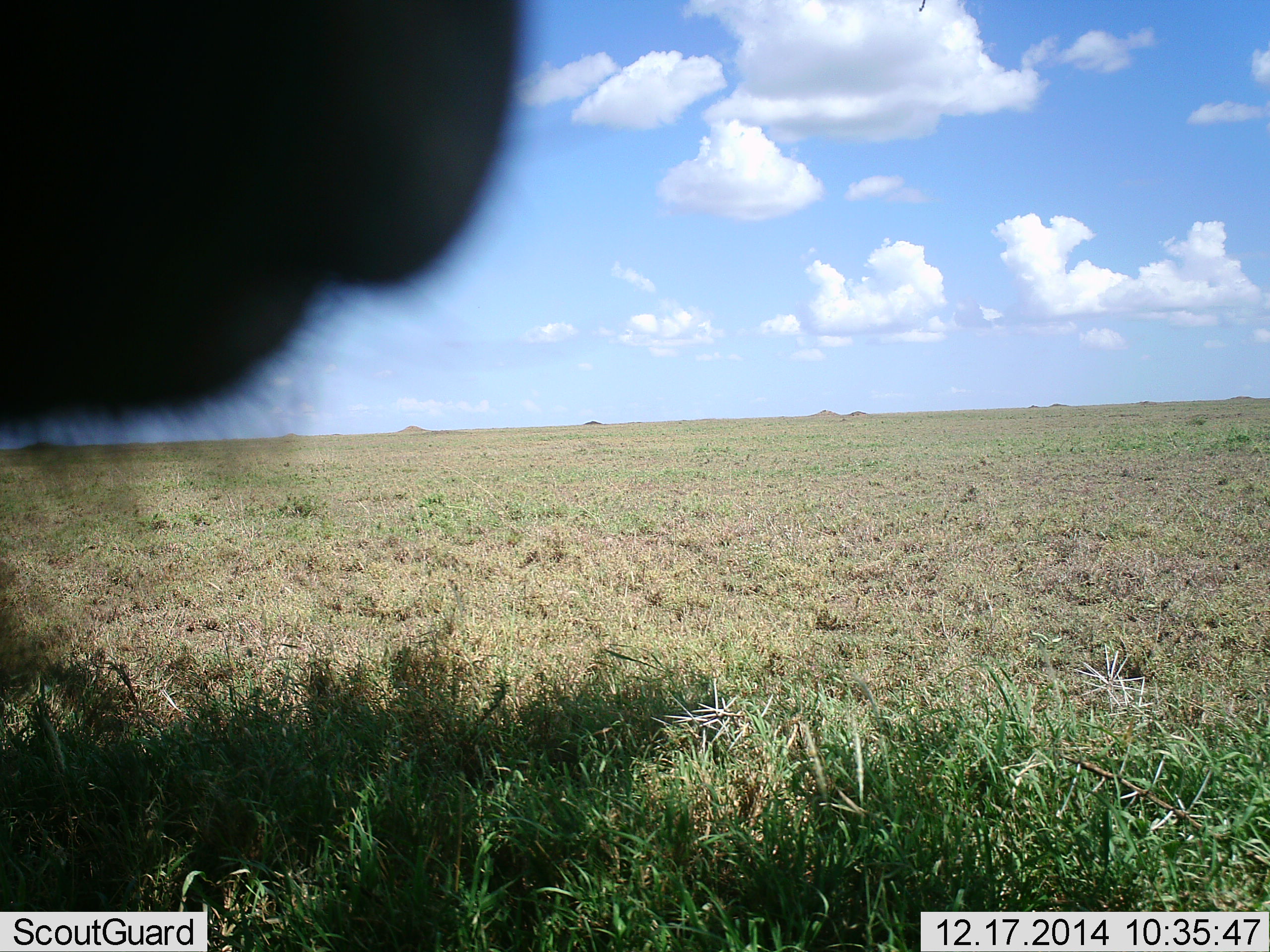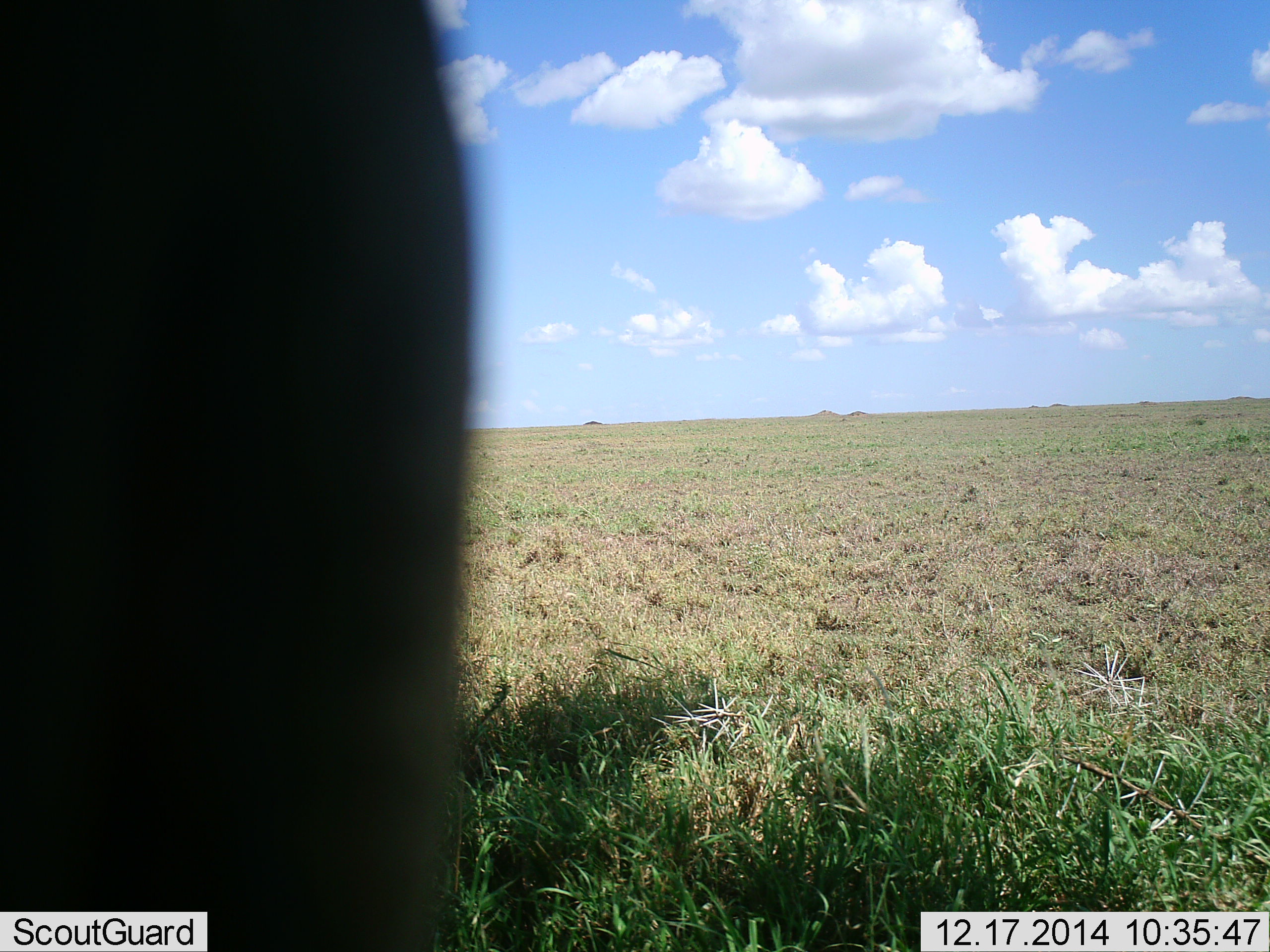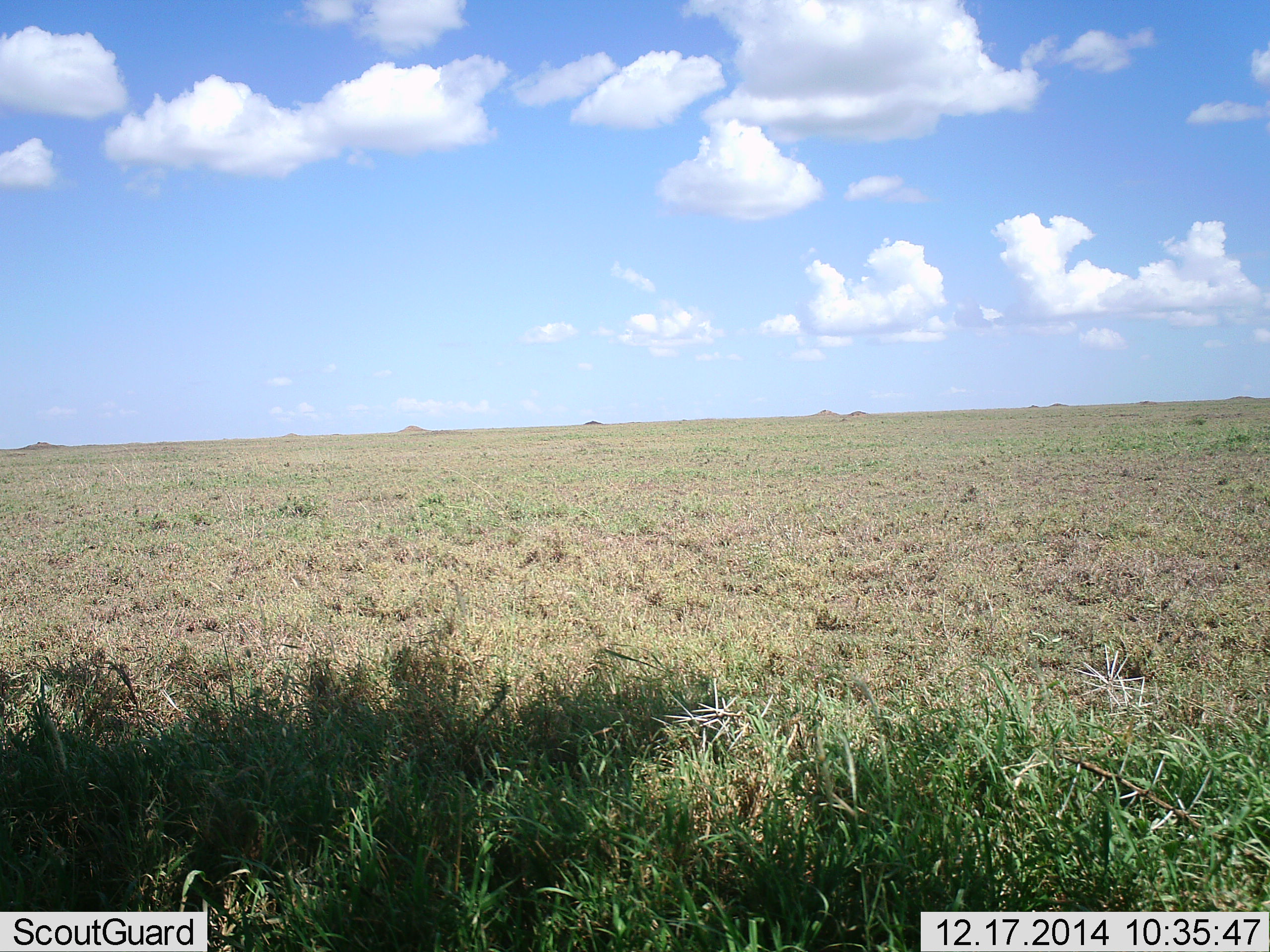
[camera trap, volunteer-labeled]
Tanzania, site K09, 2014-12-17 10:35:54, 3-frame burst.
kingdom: Animalia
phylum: Chordata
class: Mammalia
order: Artiodactyla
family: Bovidae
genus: Connochaetes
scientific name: Connochaetes taurinus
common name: blue wildebeest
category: wildebeest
Wildebeest (blue wildebeest) (Connochaetes taurinus), count 1. Behavior (volunteer vote fractions): standing 60%, resting 0%, moving 30%, interacting 0%. Young present (vote fraction): 0%. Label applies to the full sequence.